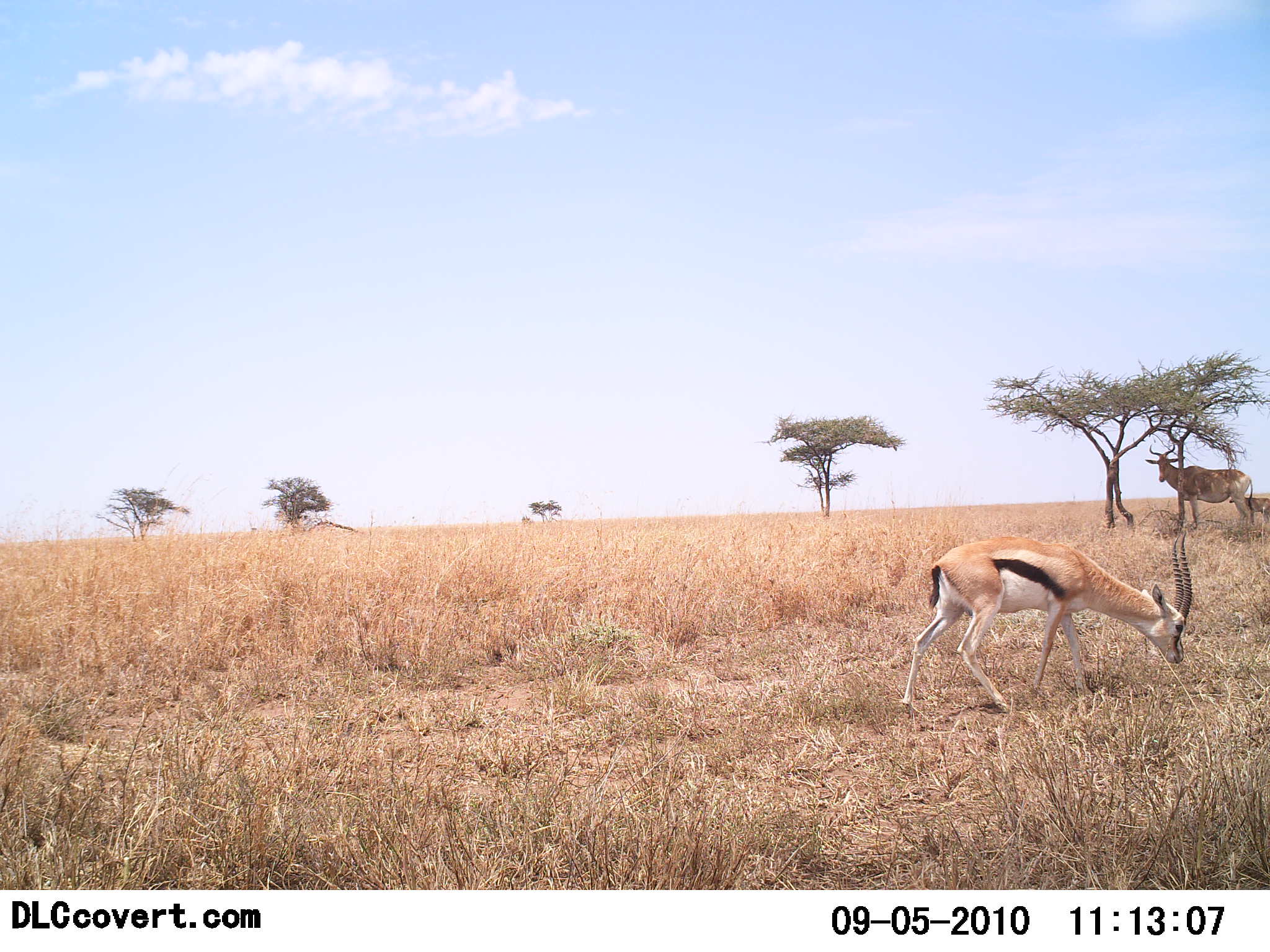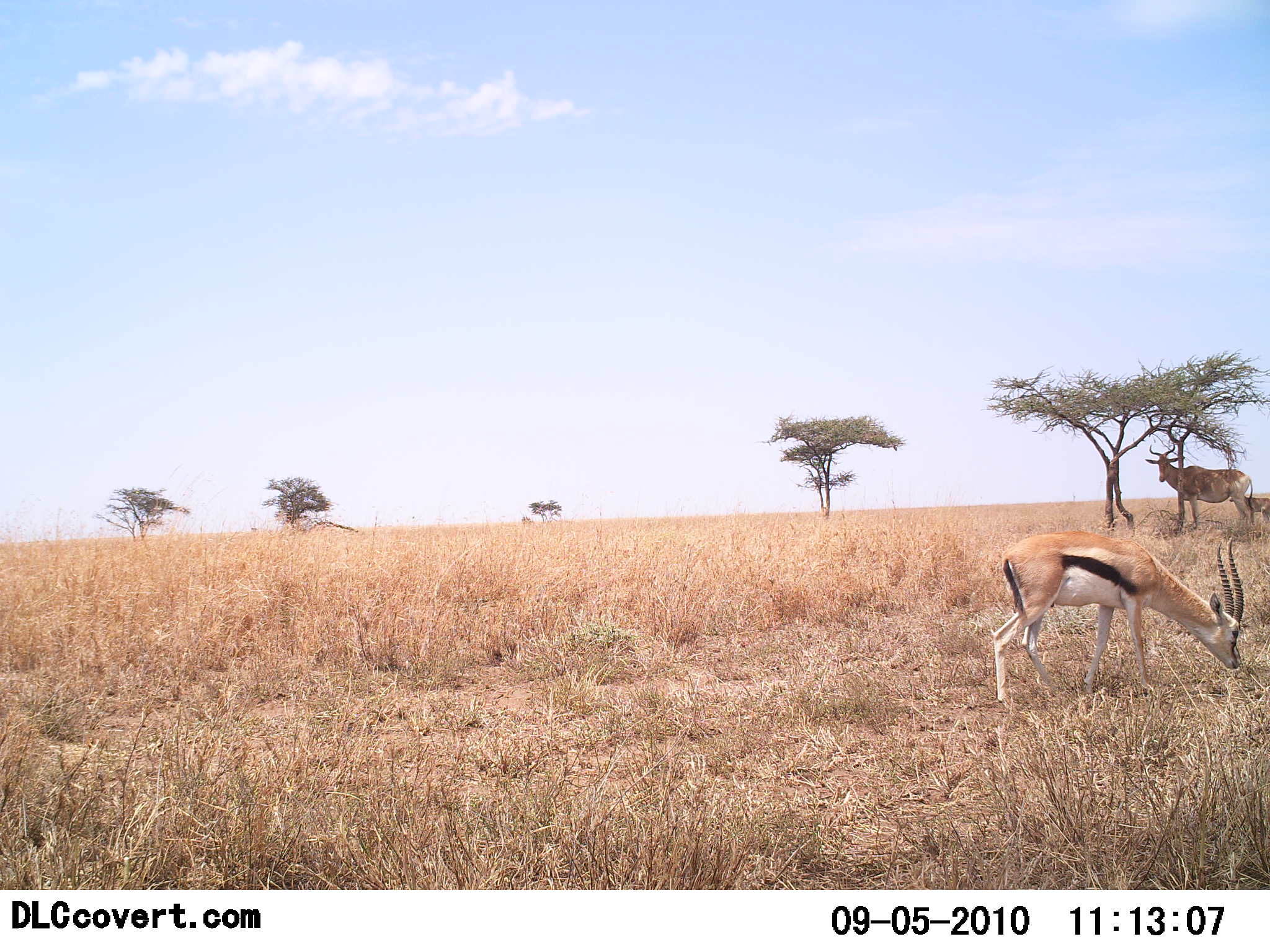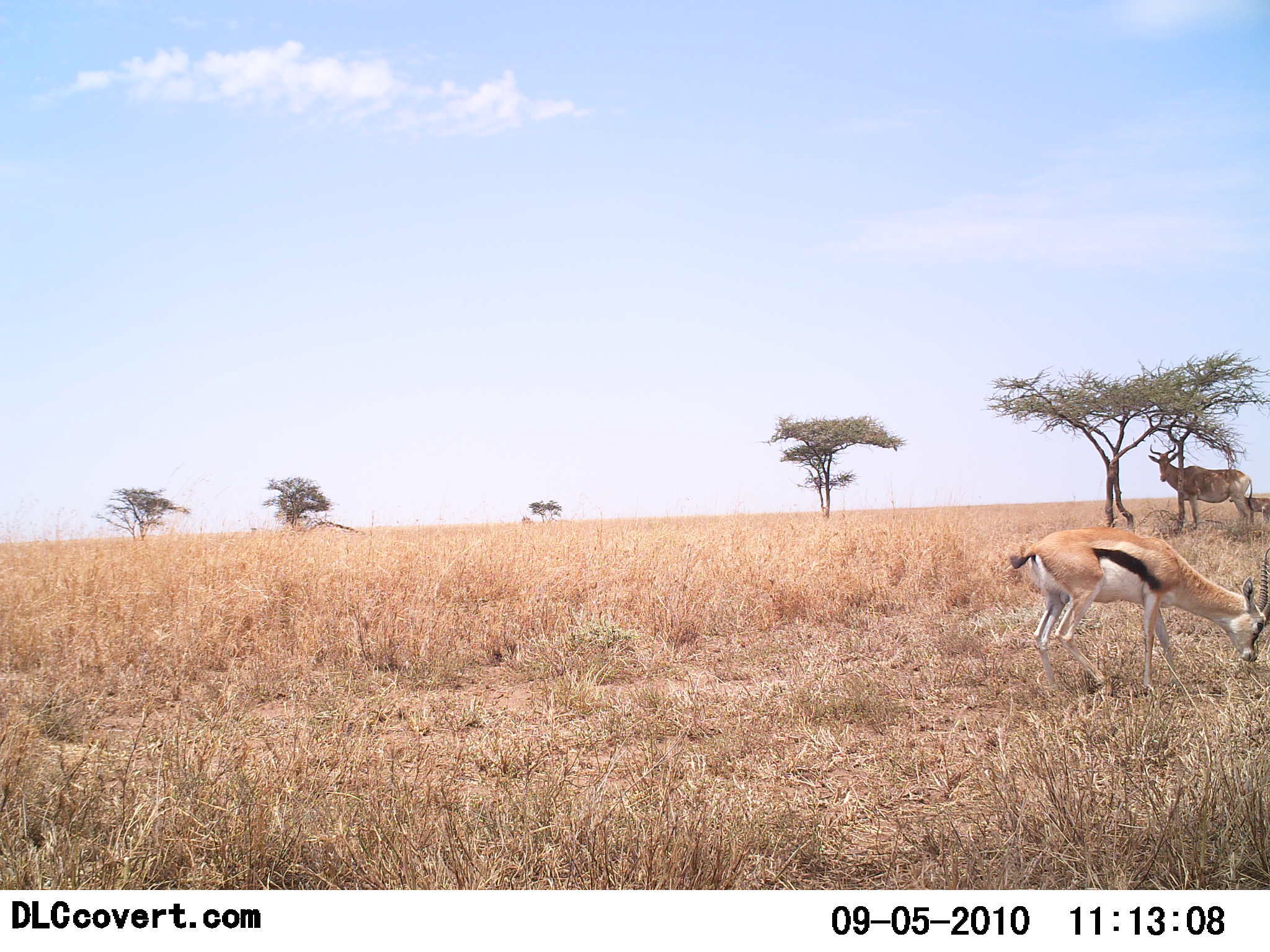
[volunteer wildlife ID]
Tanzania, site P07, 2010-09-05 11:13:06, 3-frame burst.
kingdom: Animalia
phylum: Chordata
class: Mammalia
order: Artiodactyla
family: Bovidae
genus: Eudorcas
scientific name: Eudorcas thomsonii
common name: thomson's gazelle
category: gazellethomsons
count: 1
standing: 6%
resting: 0%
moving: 50%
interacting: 0%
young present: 0%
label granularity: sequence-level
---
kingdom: Animalia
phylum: Chordata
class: Mammalia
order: Artiodactyla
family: Bovidae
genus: Alcelaphus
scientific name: Alcelaphus buselaphus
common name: hartebeest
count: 2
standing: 93%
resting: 0%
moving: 0%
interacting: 0%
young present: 50%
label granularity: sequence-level